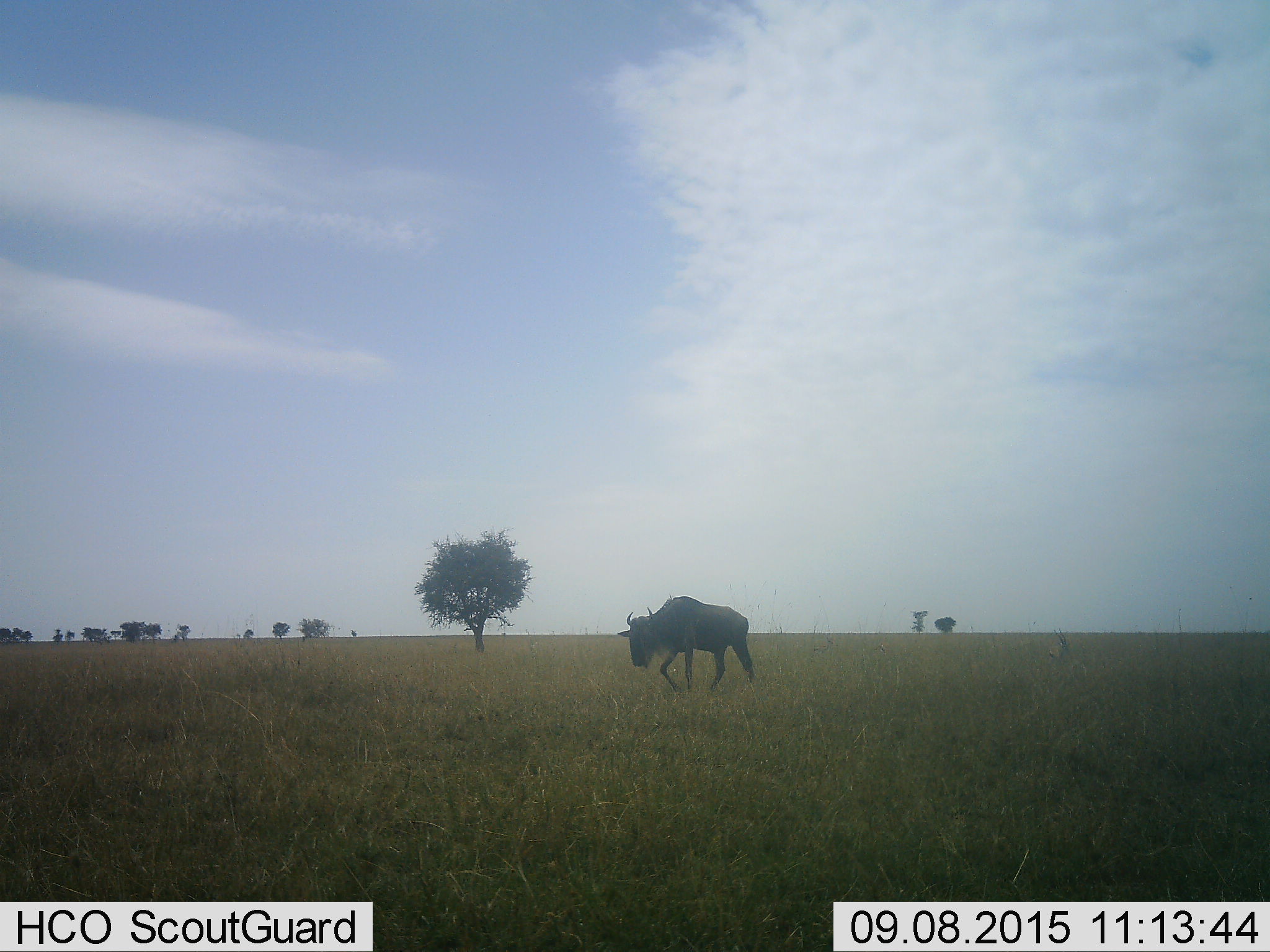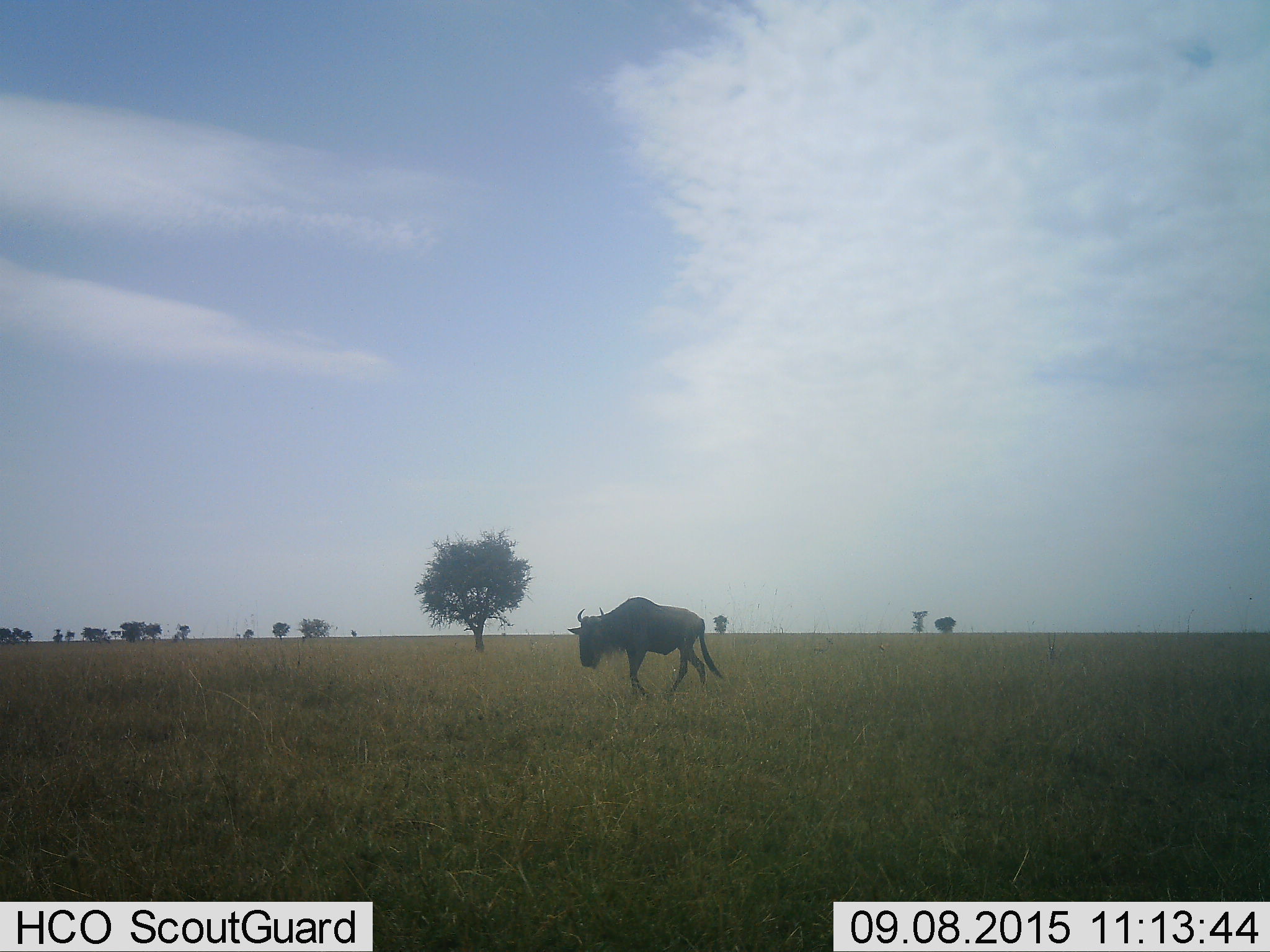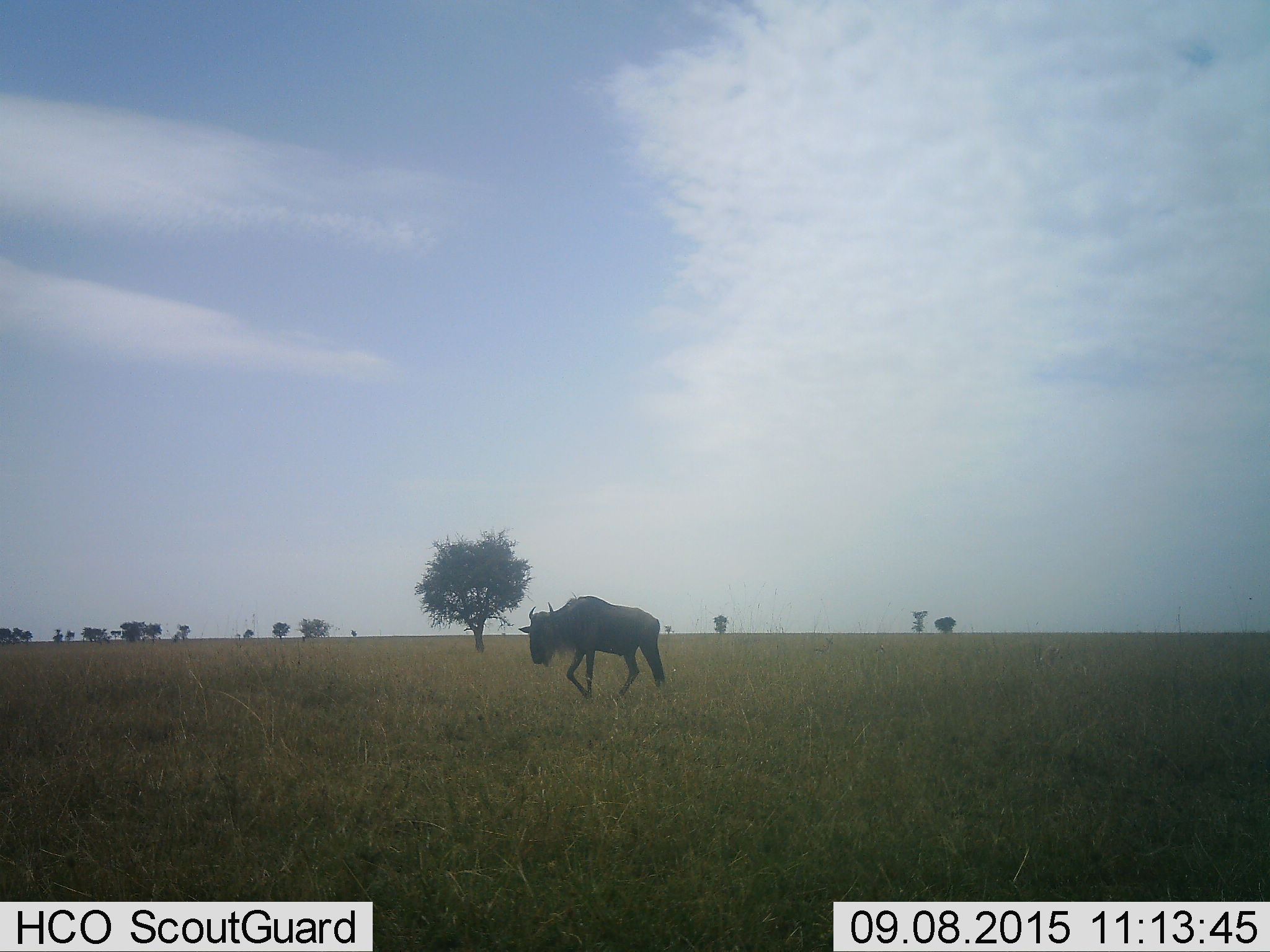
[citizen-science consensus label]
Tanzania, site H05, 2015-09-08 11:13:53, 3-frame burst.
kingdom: Animalia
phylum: Chordata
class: Mammalia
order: Artiodactyla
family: Bovidae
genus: Connochaetes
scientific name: Connochaetes taurinus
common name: blue wildebeest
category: wildebeest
Wildebeest (blue wildebeest) (Connochaetes taurinus), count 1. Behavior (volunteer vote fractions): standing 0%, resting 0%, moving 100%, interacting 0%. Young present (vote fraction): 0%. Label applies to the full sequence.